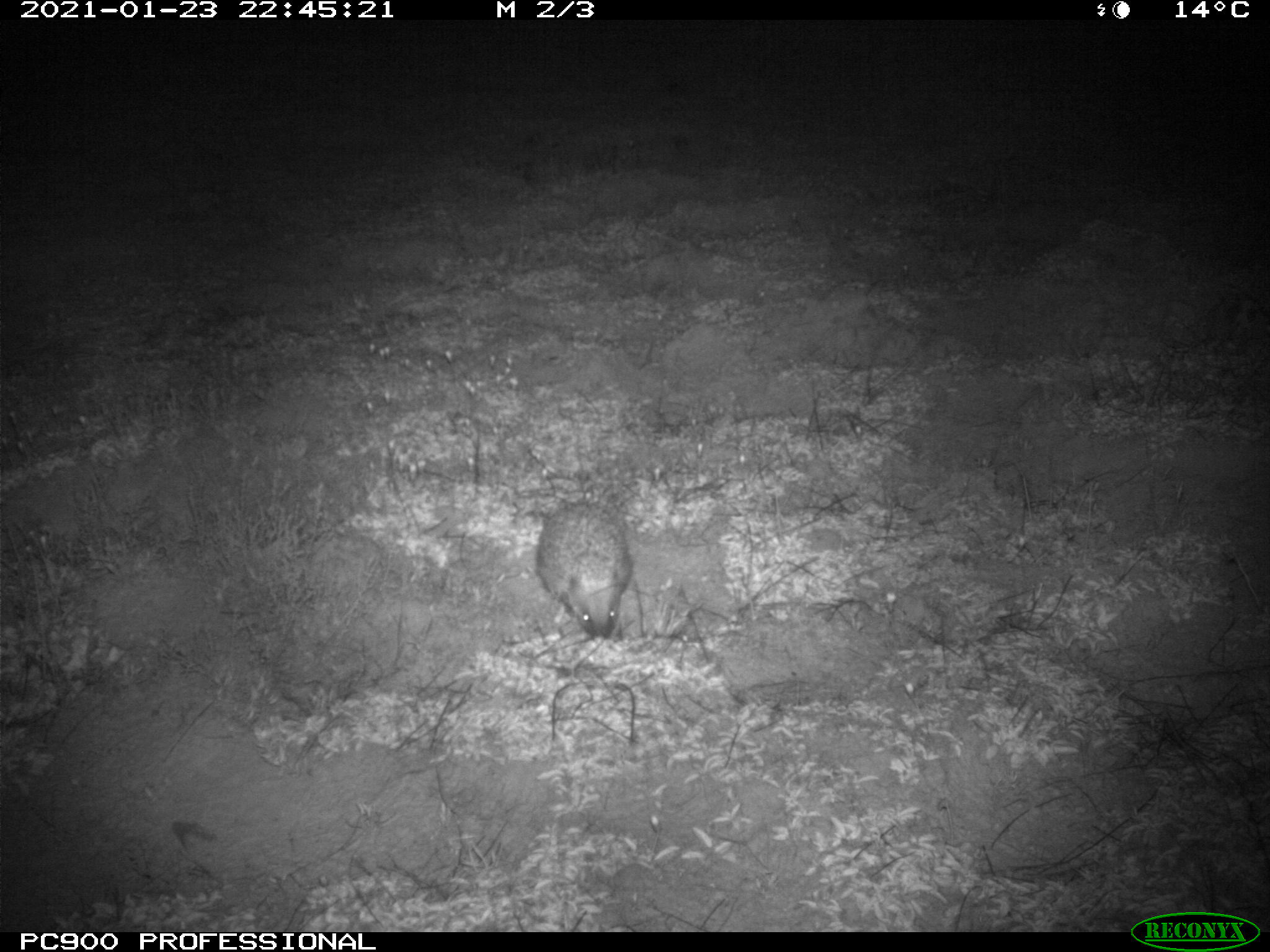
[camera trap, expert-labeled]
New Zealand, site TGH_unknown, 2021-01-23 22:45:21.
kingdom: Animalia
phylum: Chordata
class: Mammalia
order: Eulipotyphla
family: Erinaceidae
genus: Erinaceus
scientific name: Erinaceus europaeus europaeus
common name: european hedgehog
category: hedgehog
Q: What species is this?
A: Hedgehog (european hedgehog) (Erinaceus europaeus europaeus).